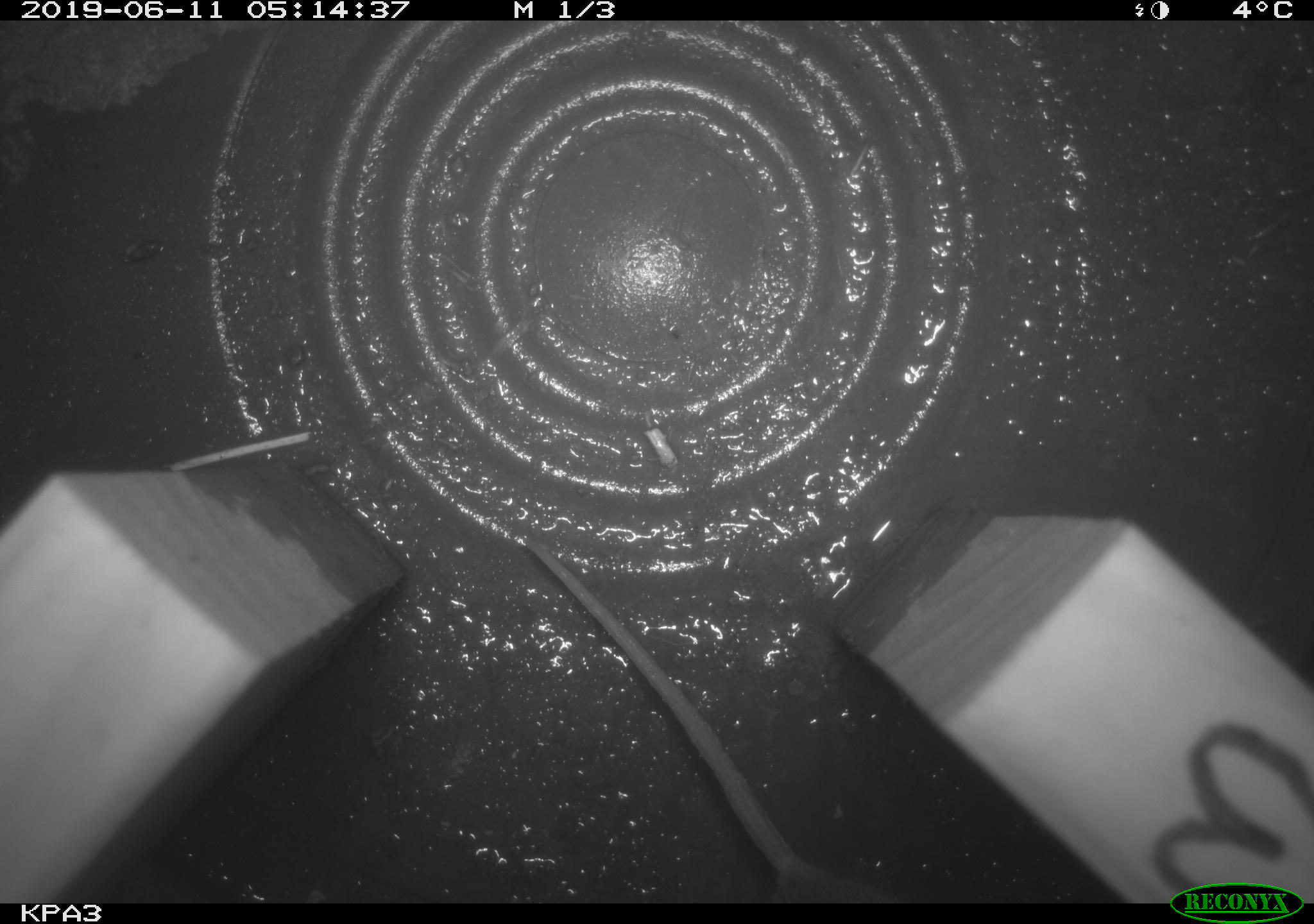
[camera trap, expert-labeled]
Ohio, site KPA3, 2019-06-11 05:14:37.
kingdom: Animalia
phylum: Chordata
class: Mammalia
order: Rodentia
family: Cricetidae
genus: Peromyscus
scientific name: Peromyscus leucopus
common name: white-footed mouse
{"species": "white-footed mouse (Peromyscus leucopus)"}